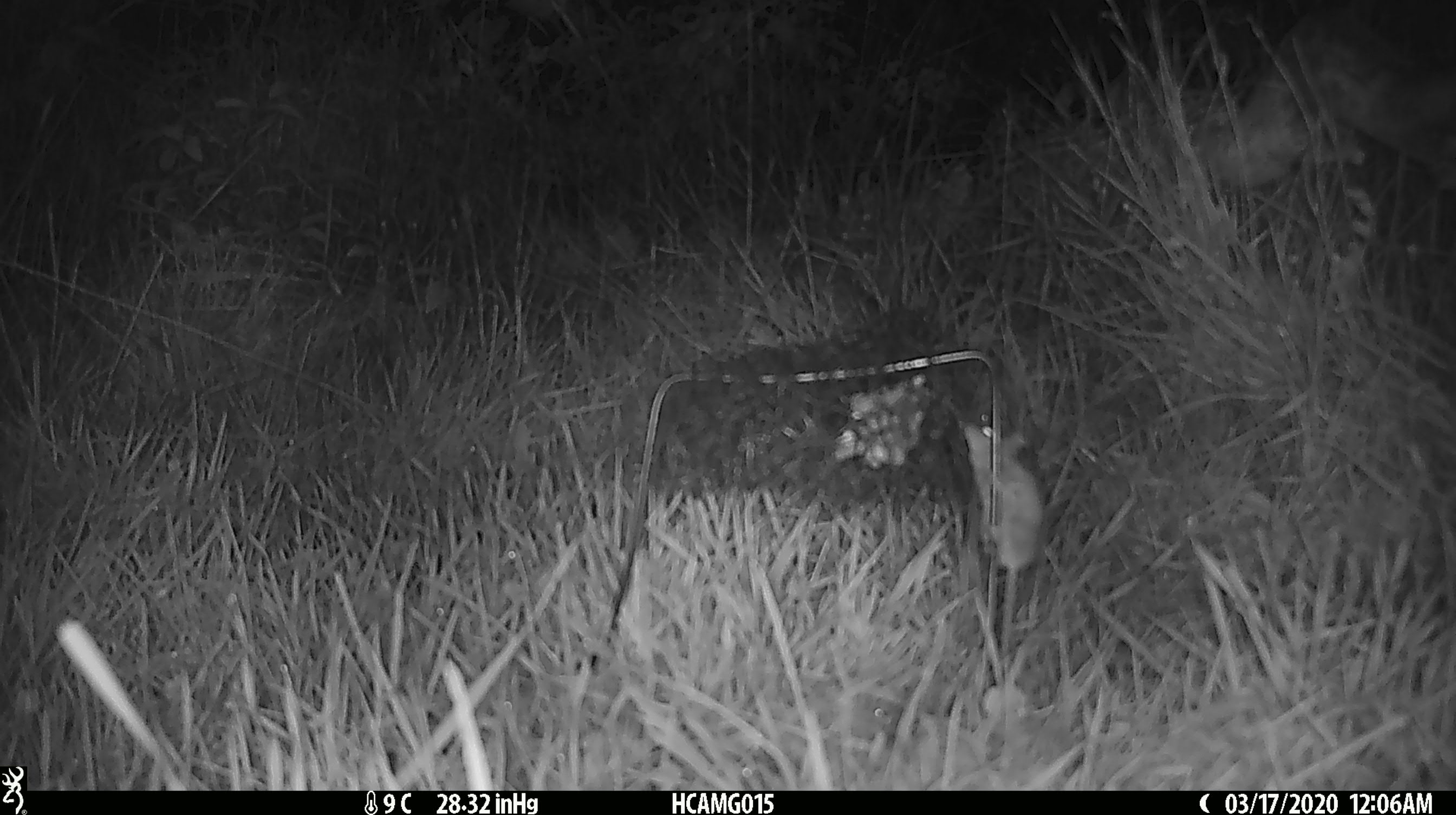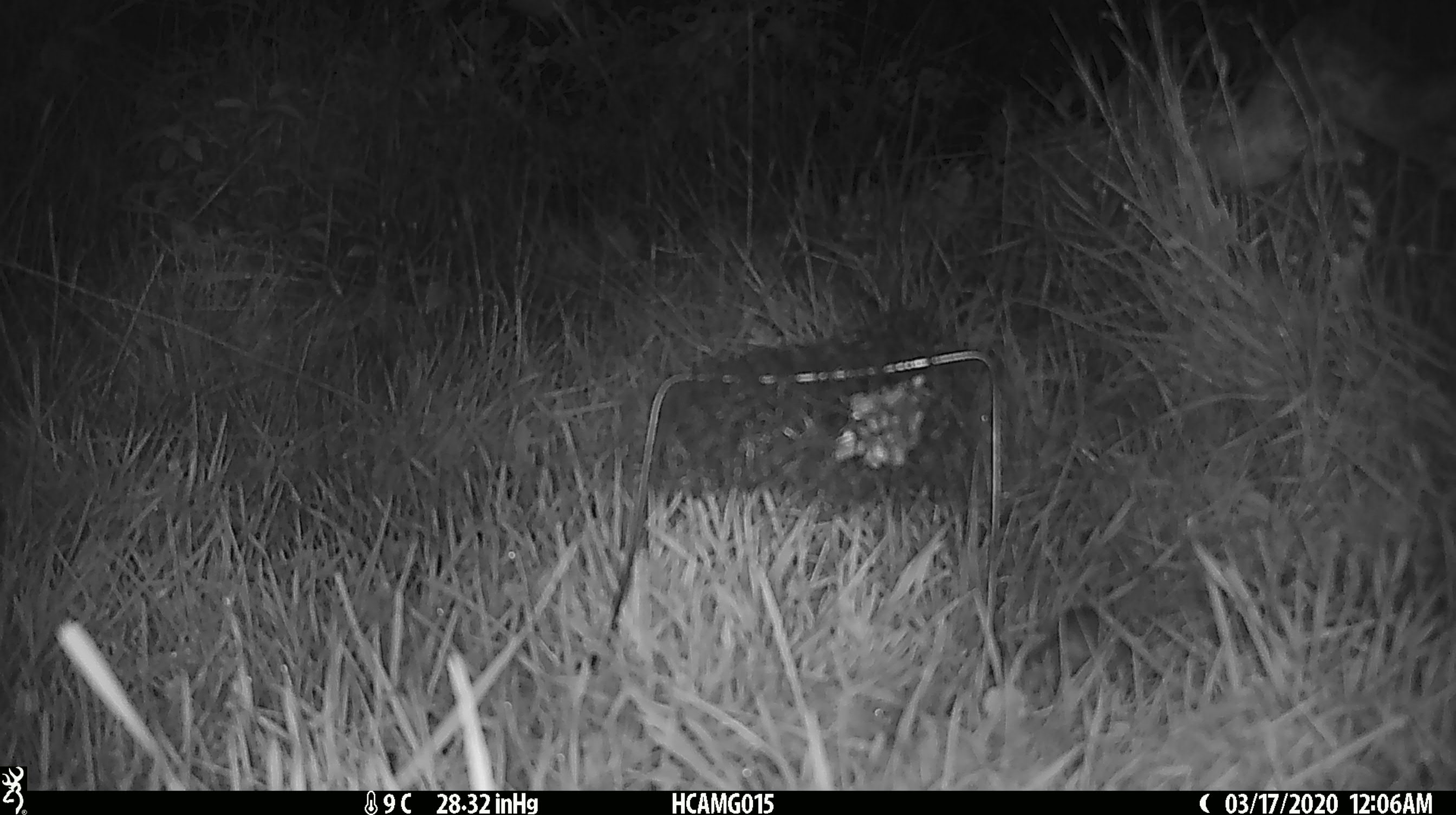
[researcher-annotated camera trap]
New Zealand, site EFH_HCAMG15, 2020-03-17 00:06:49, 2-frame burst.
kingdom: Animalia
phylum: Chordata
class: Mammalia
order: Rodentia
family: Muridae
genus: Mus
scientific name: Mus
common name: mouse